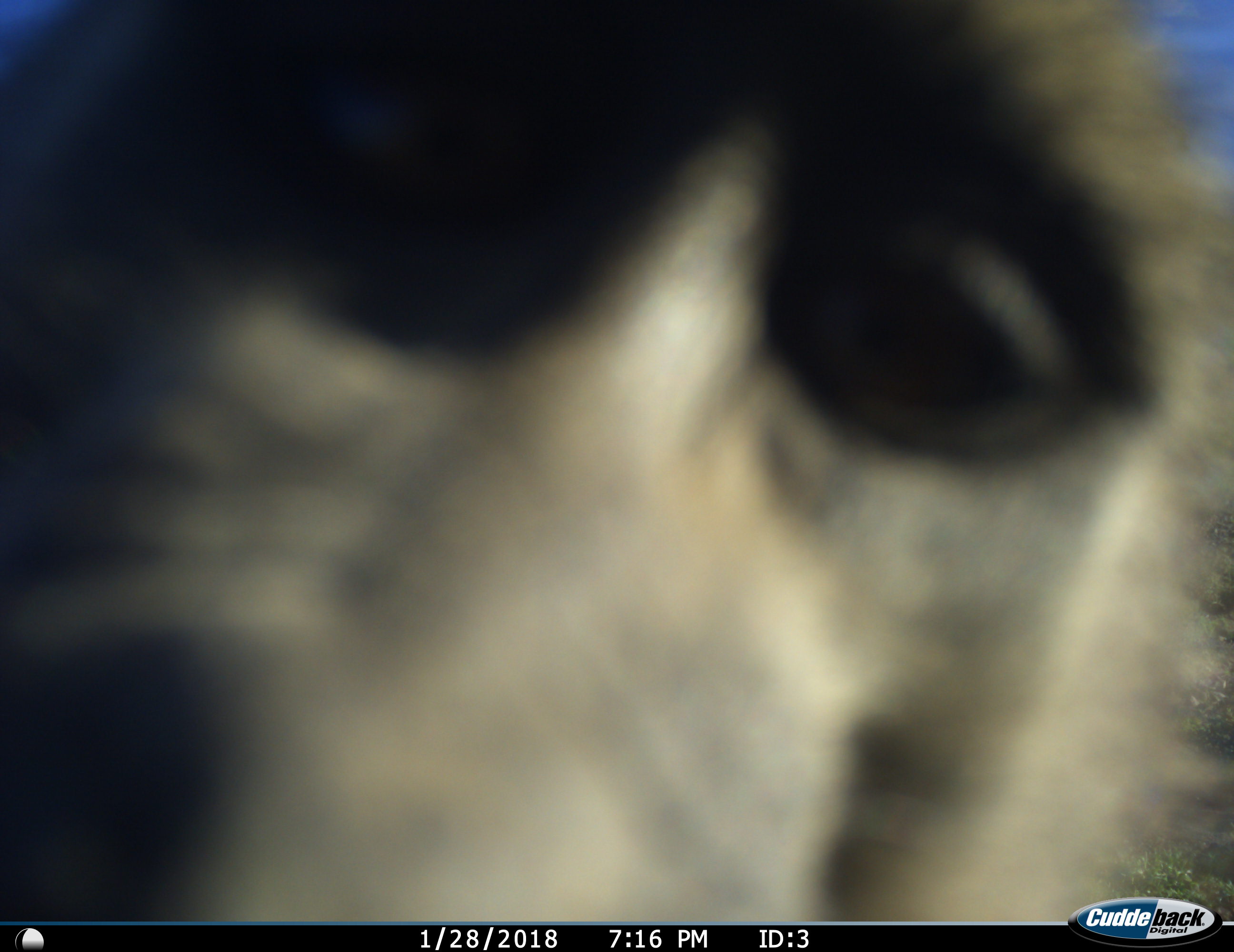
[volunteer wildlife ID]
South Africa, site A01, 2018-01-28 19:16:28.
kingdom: Animalia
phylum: Chordata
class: Mammalia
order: Primates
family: Cercopithecidae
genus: Papio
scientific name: Papio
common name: baboon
Baboon (Papio), count 1. Behavior (volunteer vote fractions): standing 57%, resting 0%, moving 0%, interacting 43%. Young present (vote fraction): 0%. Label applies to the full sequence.